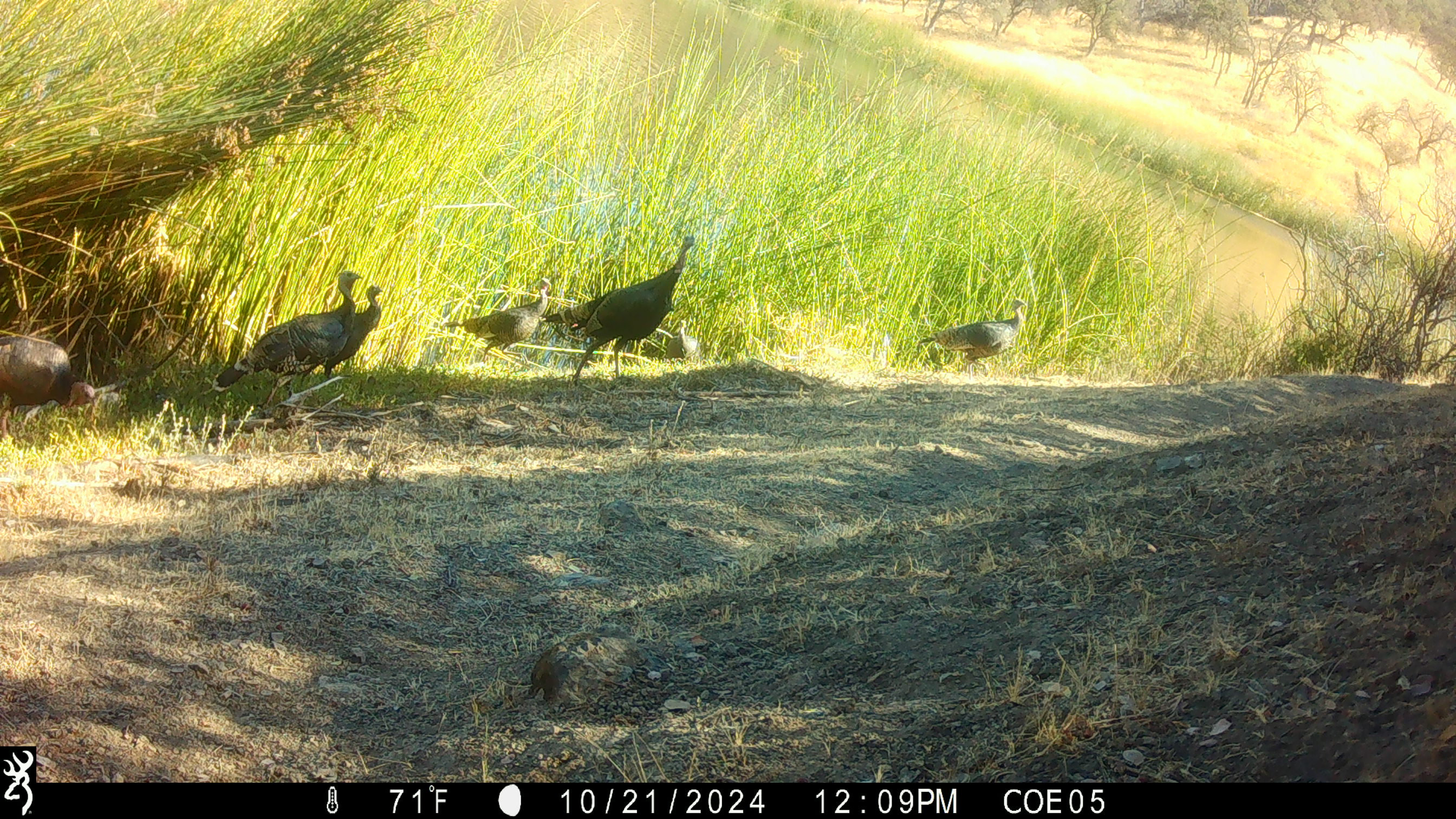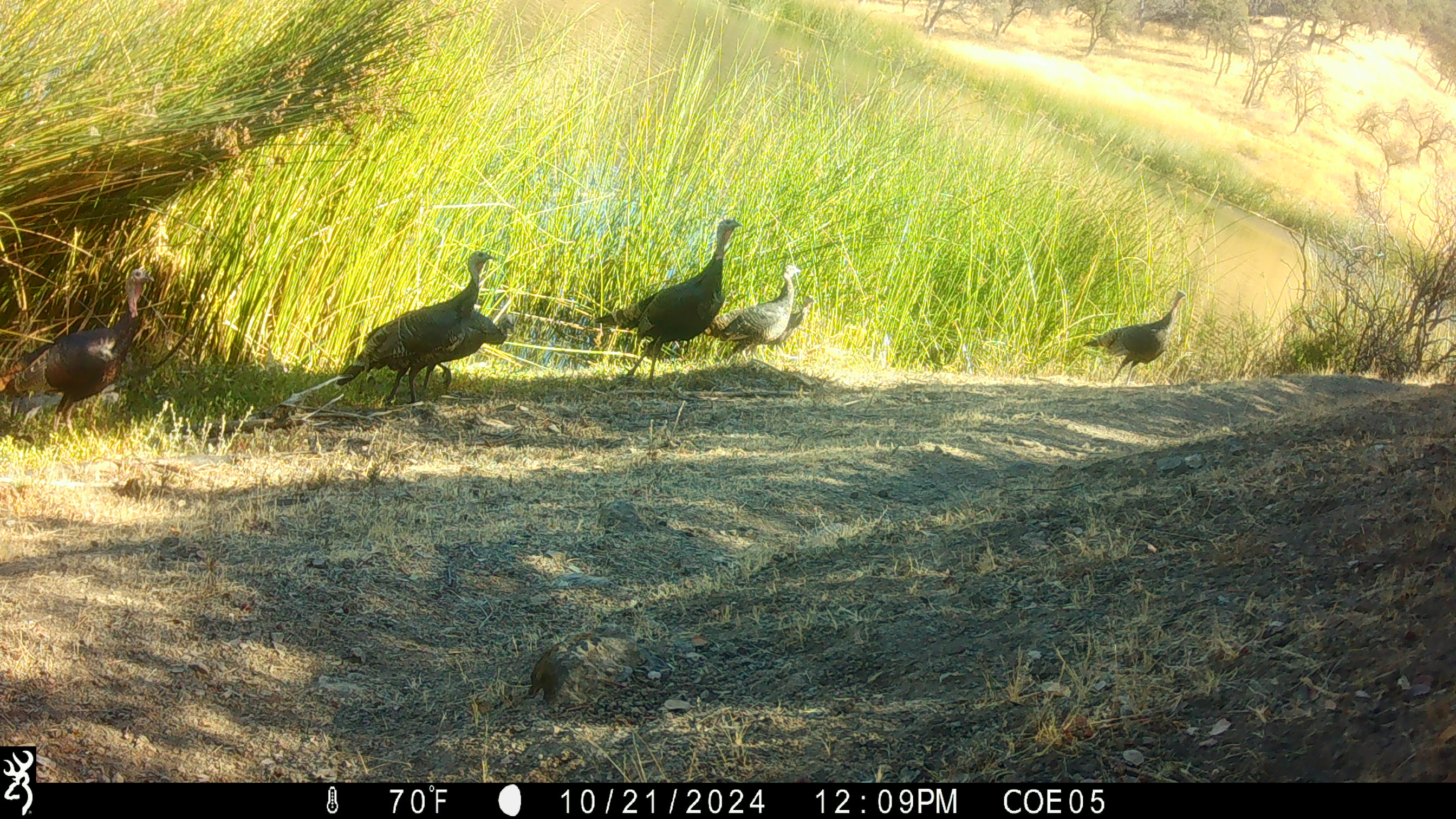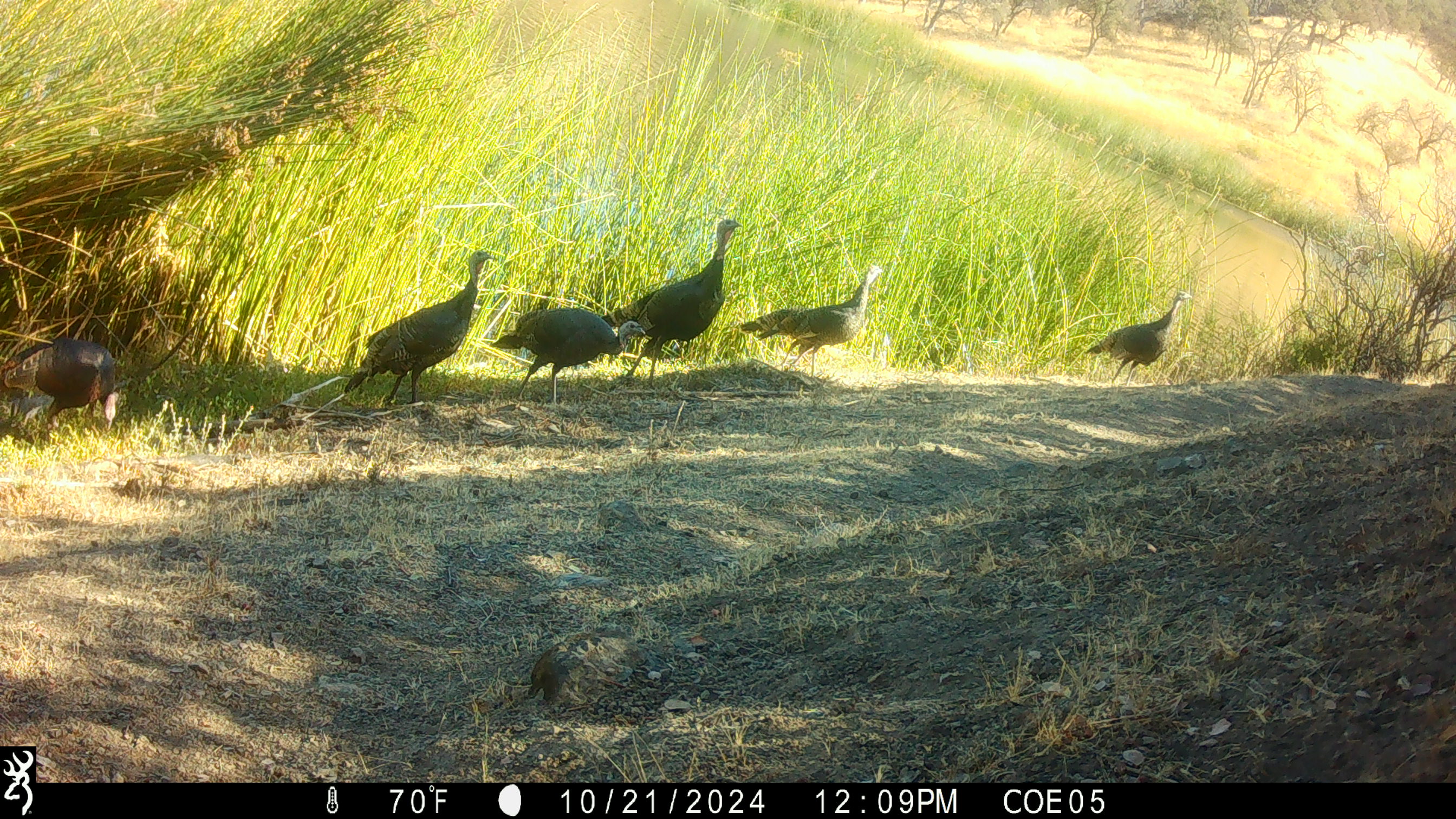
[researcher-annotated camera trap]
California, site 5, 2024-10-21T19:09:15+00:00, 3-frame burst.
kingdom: Animalia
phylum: Chordata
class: Aves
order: Galliformes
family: Phasianidae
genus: Meleagris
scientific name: Meleagris gallopavo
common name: turkey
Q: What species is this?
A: Turkey (Meleagris gallopavo).